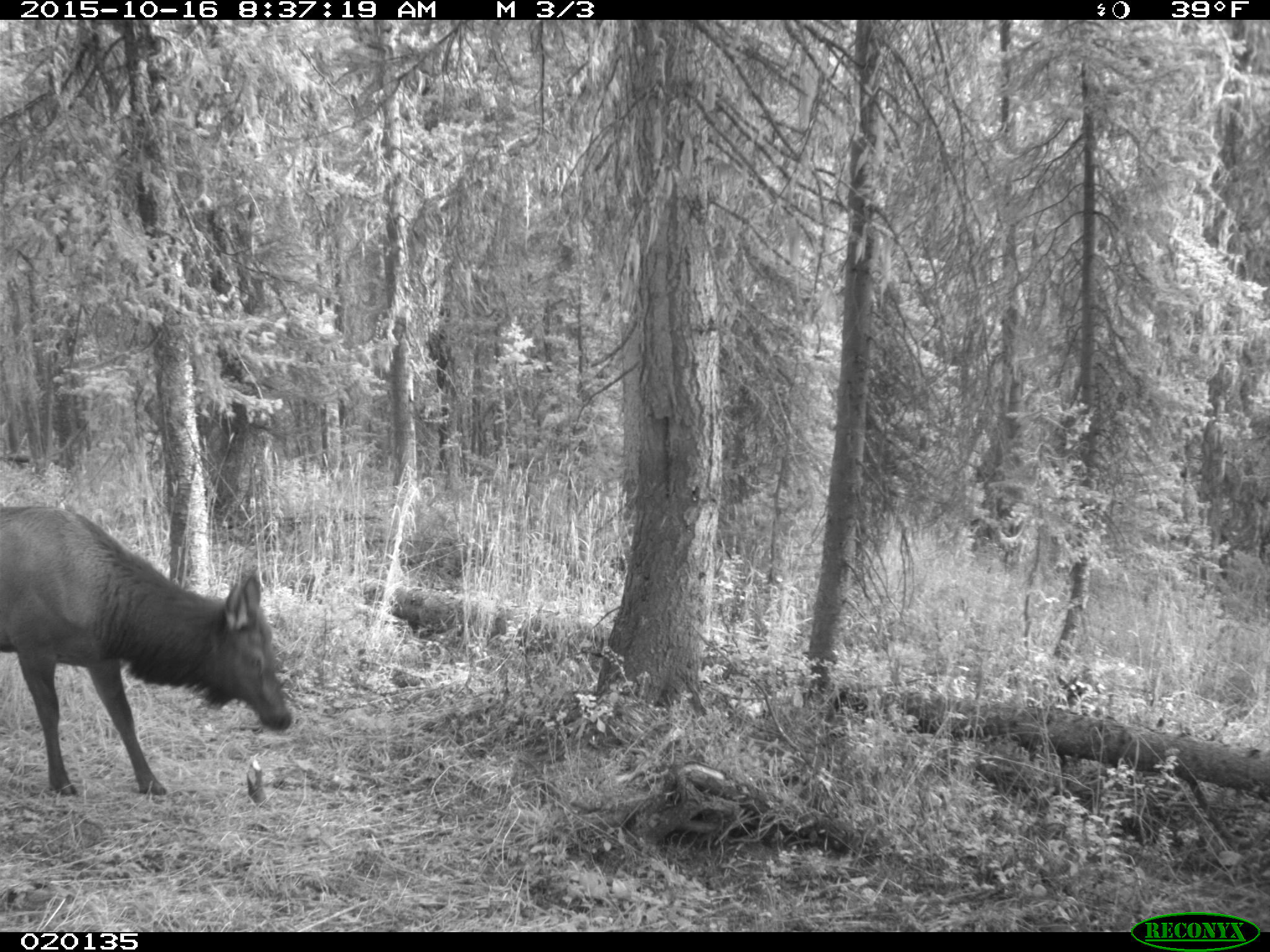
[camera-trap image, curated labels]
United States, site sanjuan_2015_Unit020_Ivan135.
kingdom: Animalia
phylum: Chordata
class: Mammalia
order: Artiodactyla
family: Cervidae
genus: Cervus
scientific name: Cervus elaphus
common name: red deer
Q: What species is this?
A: Cervus elaphus (red deer).